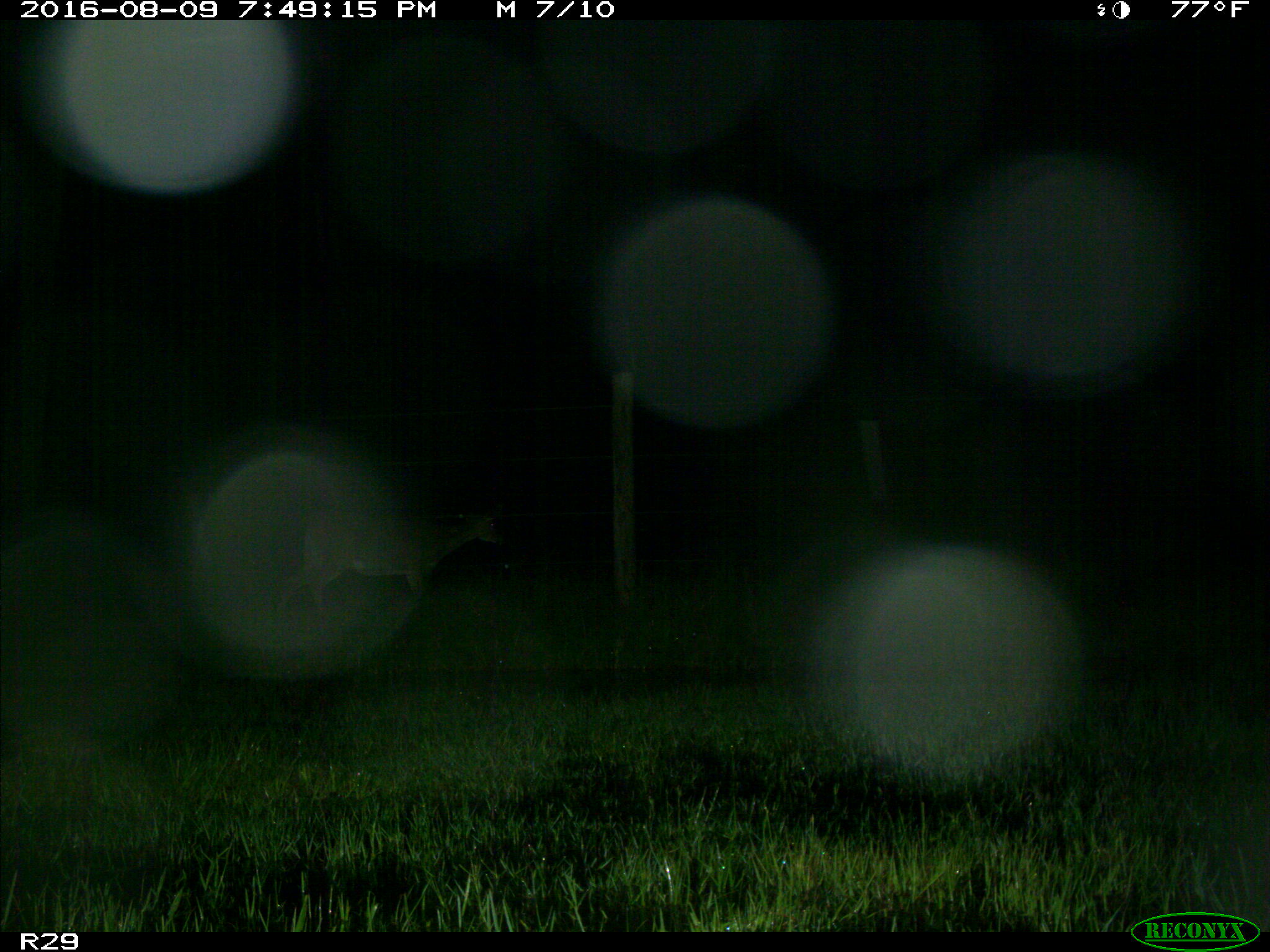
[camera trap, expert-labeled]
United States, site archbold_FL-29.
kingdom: Animalia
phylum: Chordata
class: Mammalia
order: Artiodactyla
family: Cervidae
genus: Odocoileus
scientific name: Odocoileus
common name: deer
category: unidentified deer